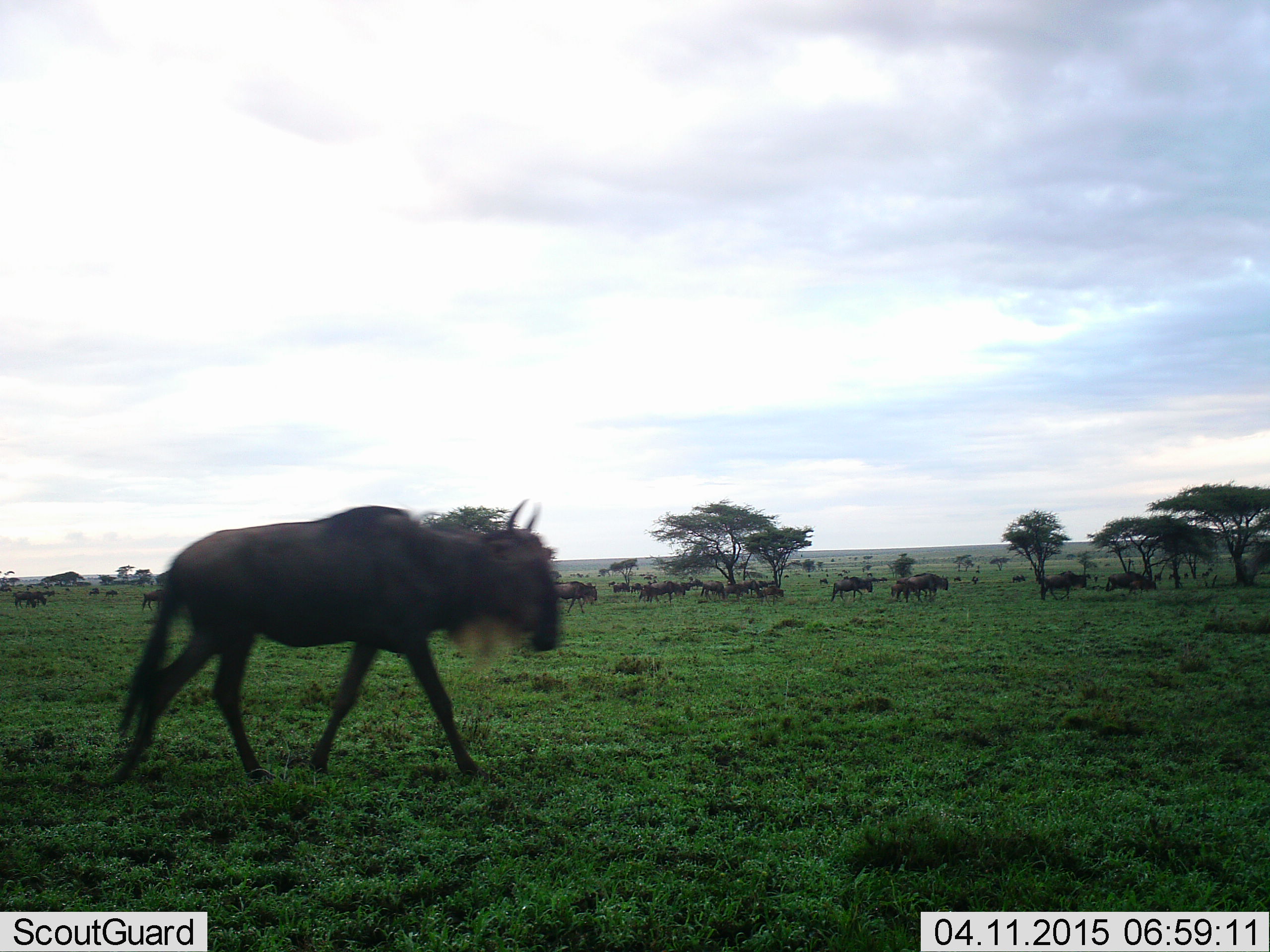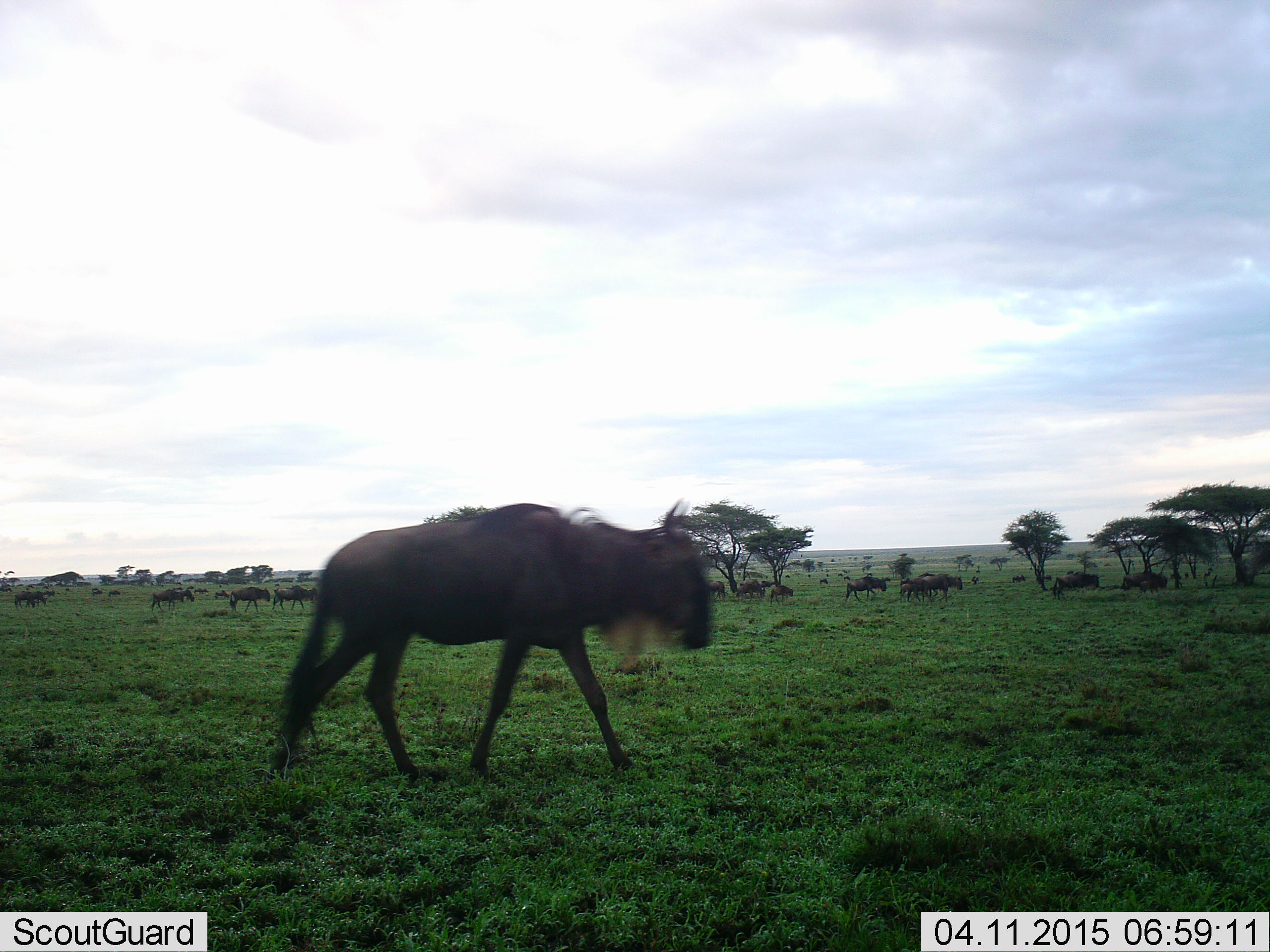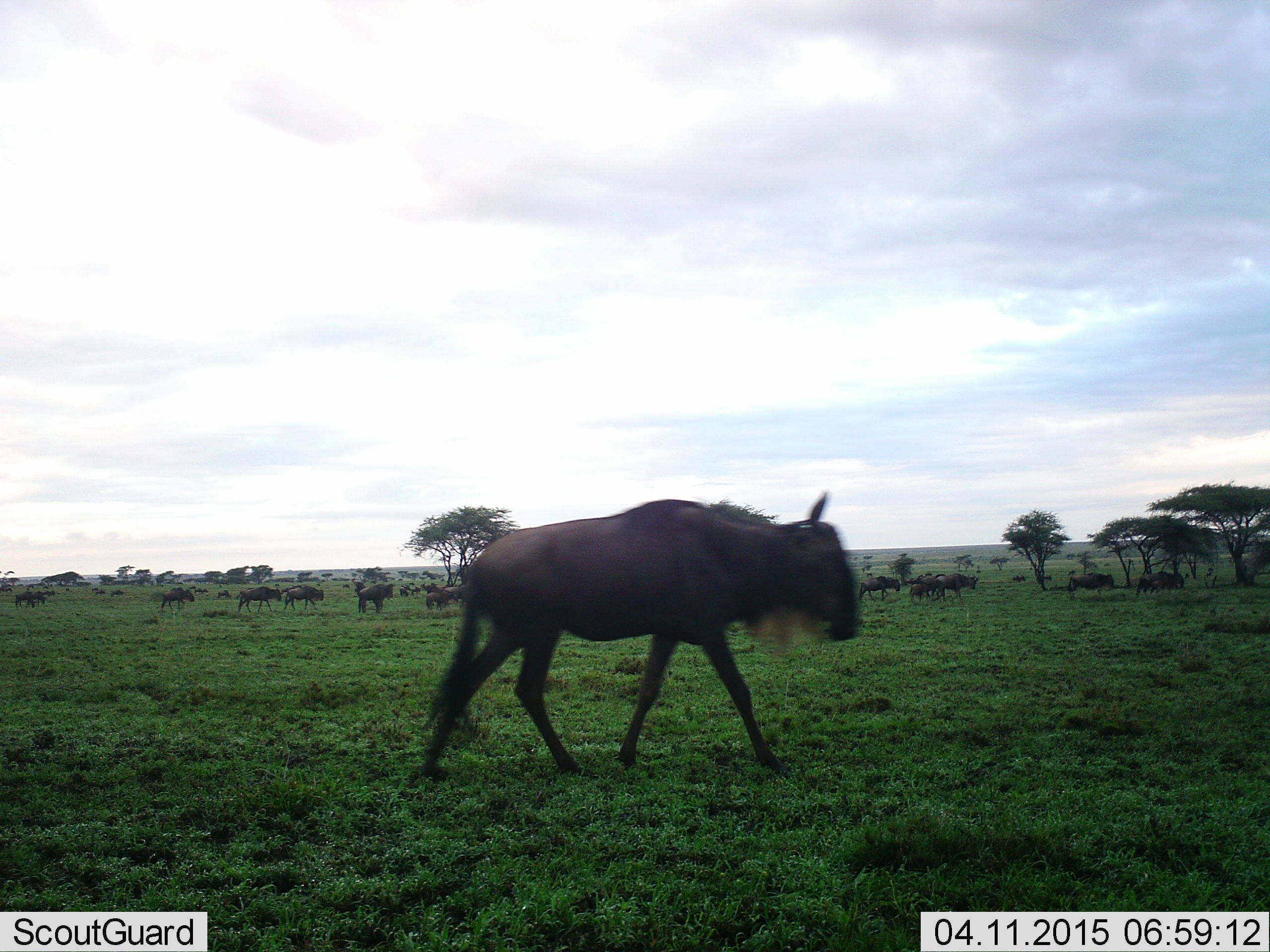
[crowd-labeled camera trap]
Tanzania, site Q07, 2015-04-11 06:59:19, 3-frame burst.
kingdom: Animalia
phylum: Chordata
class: Mammalia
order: Artiodactyla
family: Bovidae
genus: Connochaetes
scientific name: Connochaetes taurinus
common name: blue wildebeest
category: wildebeest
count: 11-50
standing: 10%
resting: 10%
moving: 90%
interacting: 0%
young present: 10%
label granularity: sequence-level